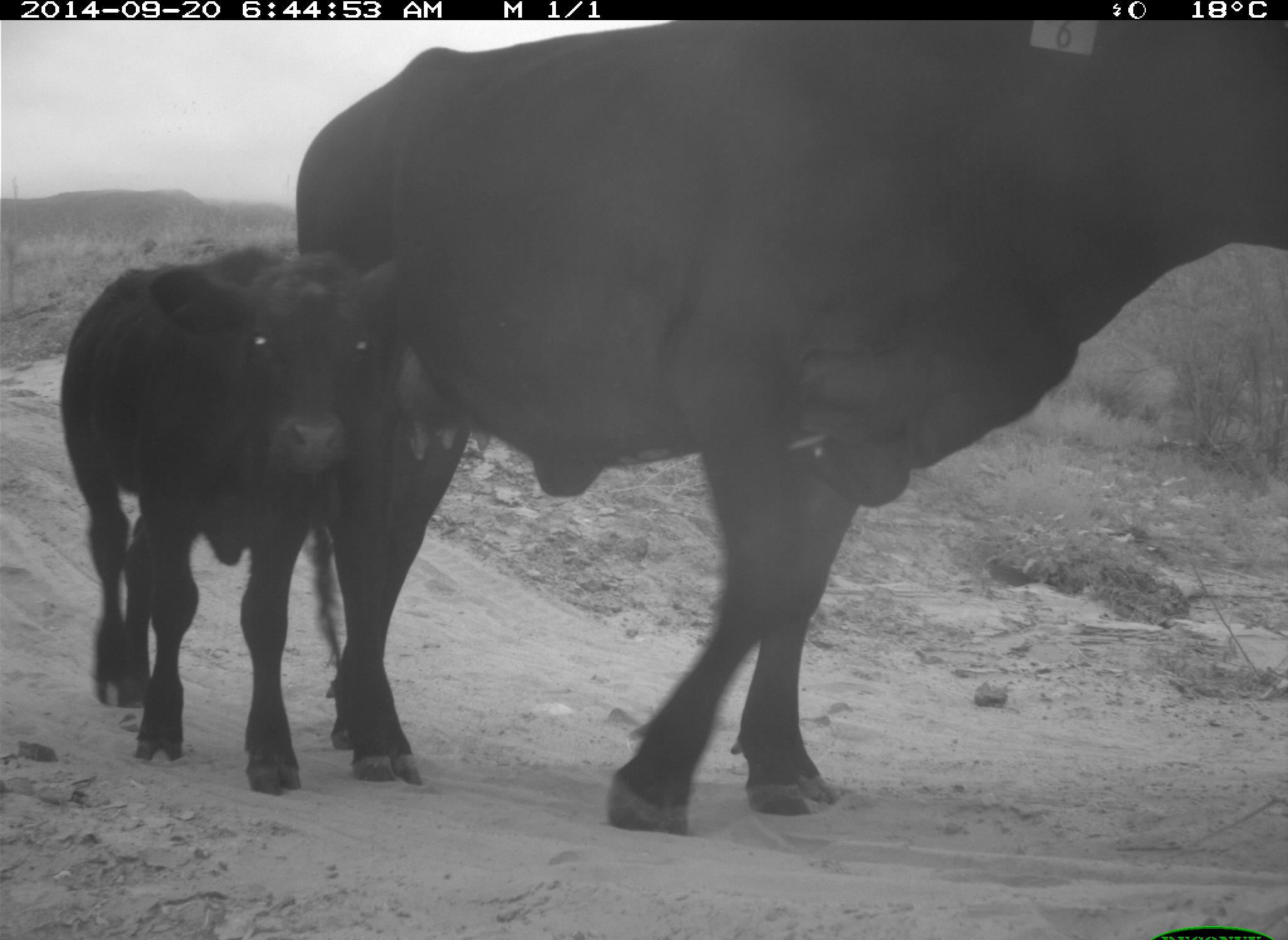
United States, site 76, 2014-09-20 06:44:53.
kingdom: Animalia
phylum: Chordata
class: Mammalia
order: Artiodactyla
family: Bovidae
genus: Bos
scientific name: Bos taurus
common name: cow